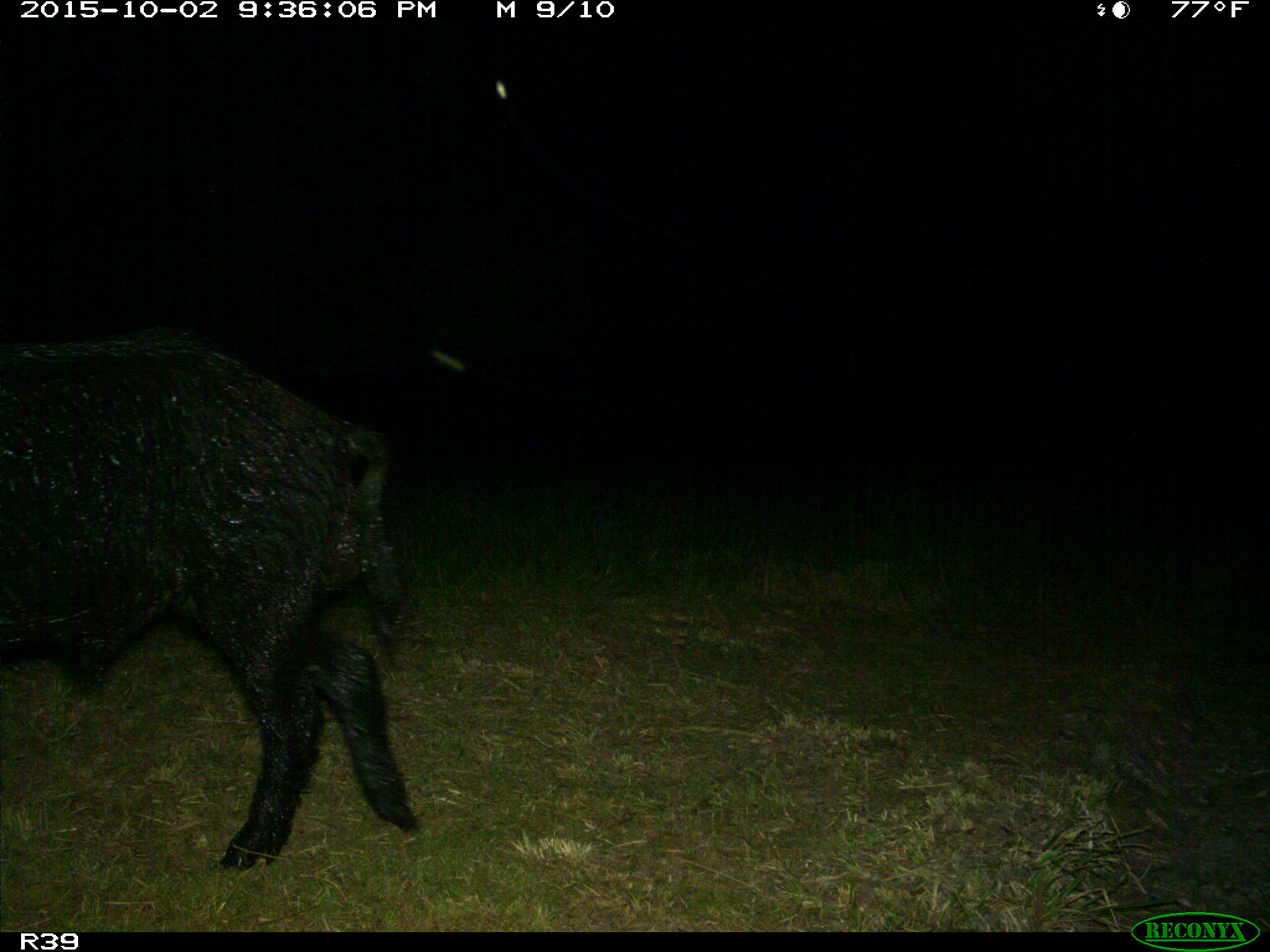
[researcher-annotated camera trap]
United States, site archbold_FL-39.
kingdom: Animalia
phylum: Chordata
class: Mammalia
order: Artiodactyla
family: Suidae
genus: Sus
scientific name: Sus scrofa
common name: wild boar